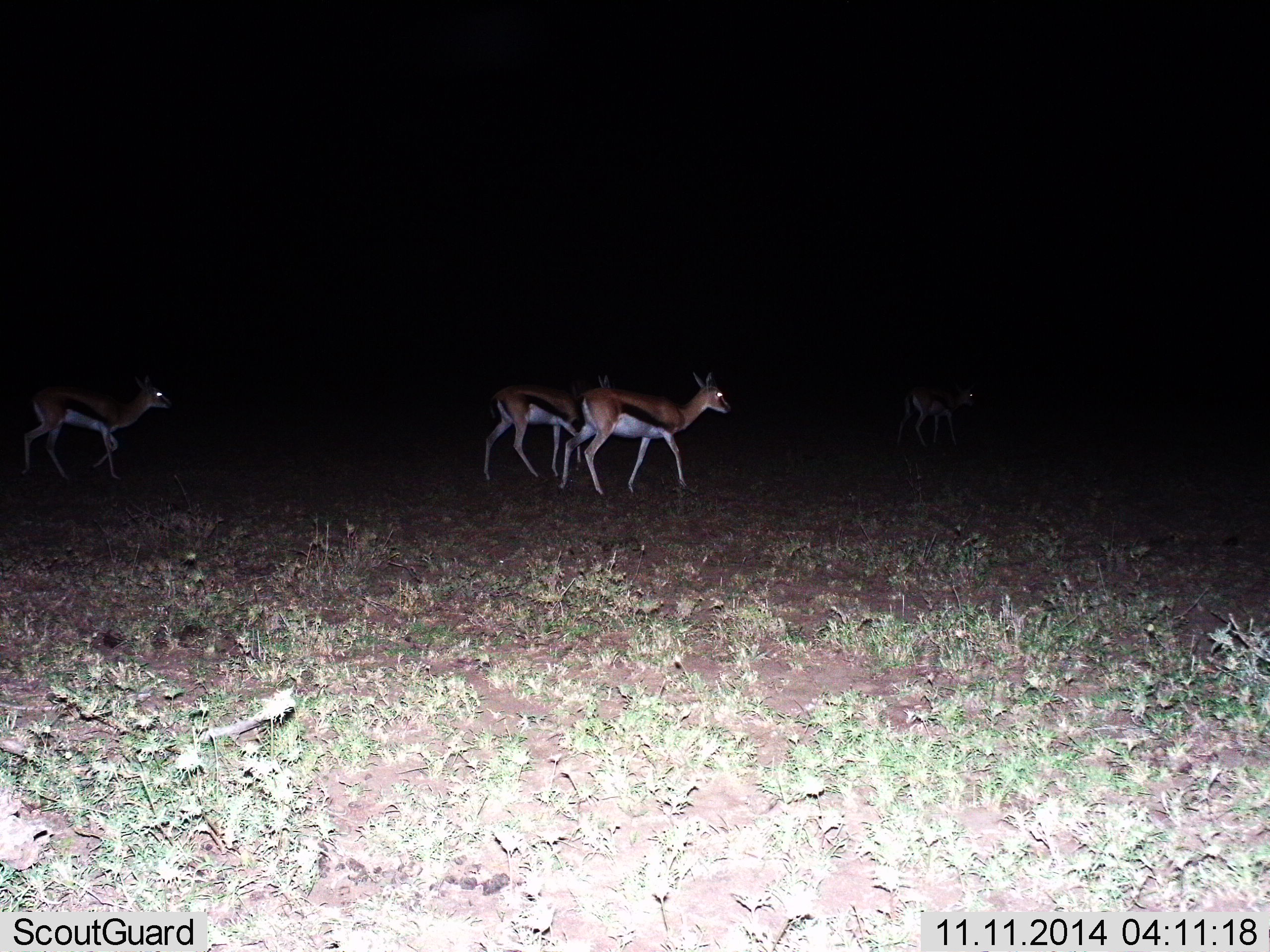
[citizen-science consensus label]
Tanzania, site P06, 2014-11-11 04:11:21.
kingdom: Animalia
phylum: Chordata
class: Mammalia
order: Artiodactyla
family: Bovidae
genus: Eudorcas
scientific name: Eudorcas thomsonii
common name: thomson's gazelle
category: gazellethomsons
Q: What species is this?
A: Gazellethomsons (thomson's gazelle) (Eudorcas thomsonii).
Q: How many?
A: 4.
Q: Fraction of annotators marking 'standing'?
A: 20%.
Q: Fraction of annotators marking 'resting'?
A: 0%.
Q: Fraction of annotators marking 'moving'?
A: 80%.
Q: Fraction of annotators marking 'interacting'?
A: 0%.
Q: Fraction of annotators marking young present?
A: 0%.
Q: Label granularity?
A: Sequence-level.